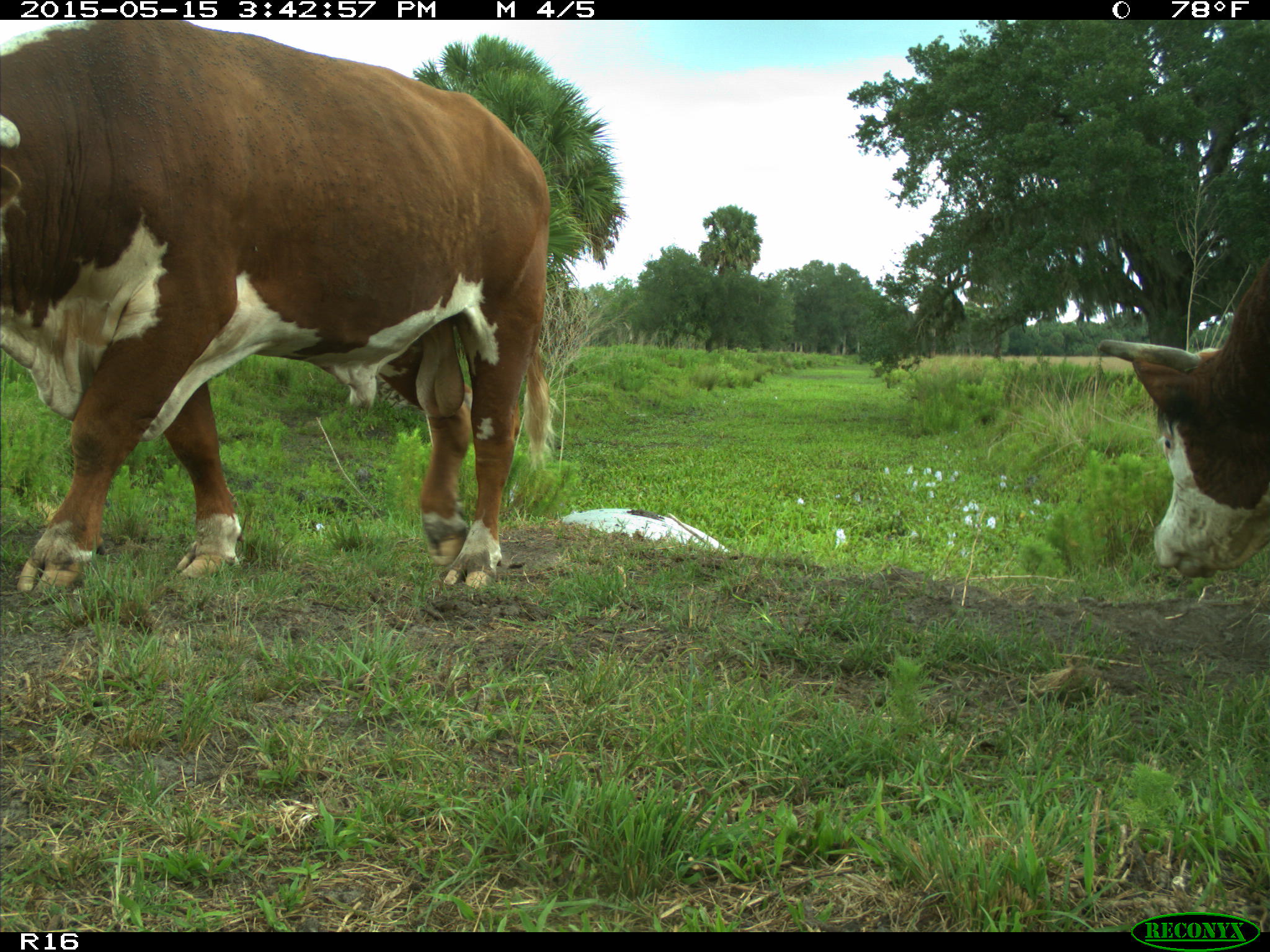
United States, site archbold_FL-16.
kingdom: Animalia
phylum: Chordata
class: Mammalia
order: Artiodactyla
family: Bovidae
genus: Bos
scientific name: Bos taurus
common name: domestic cow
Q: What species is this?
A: Bos taurus (domestic cow).